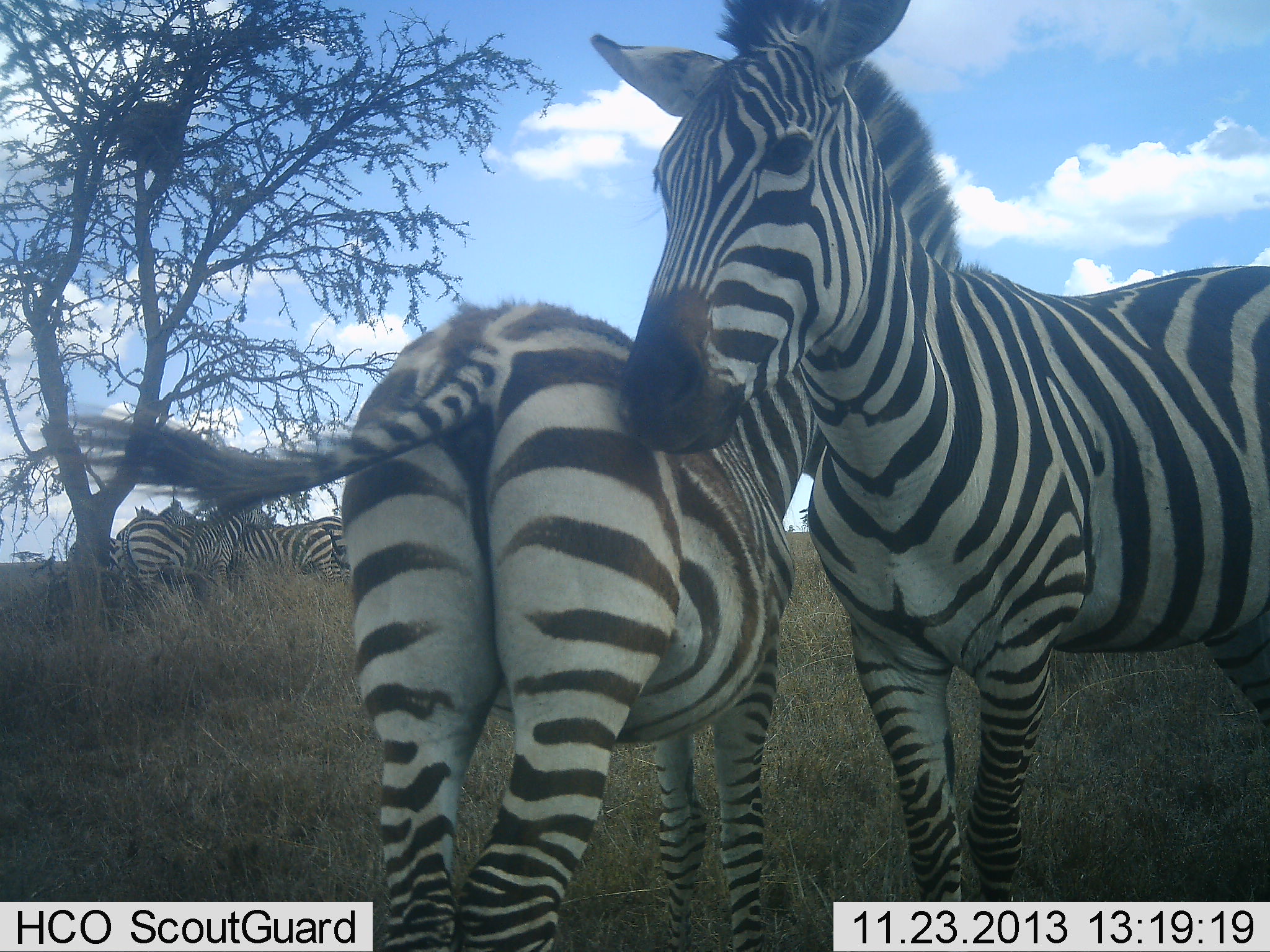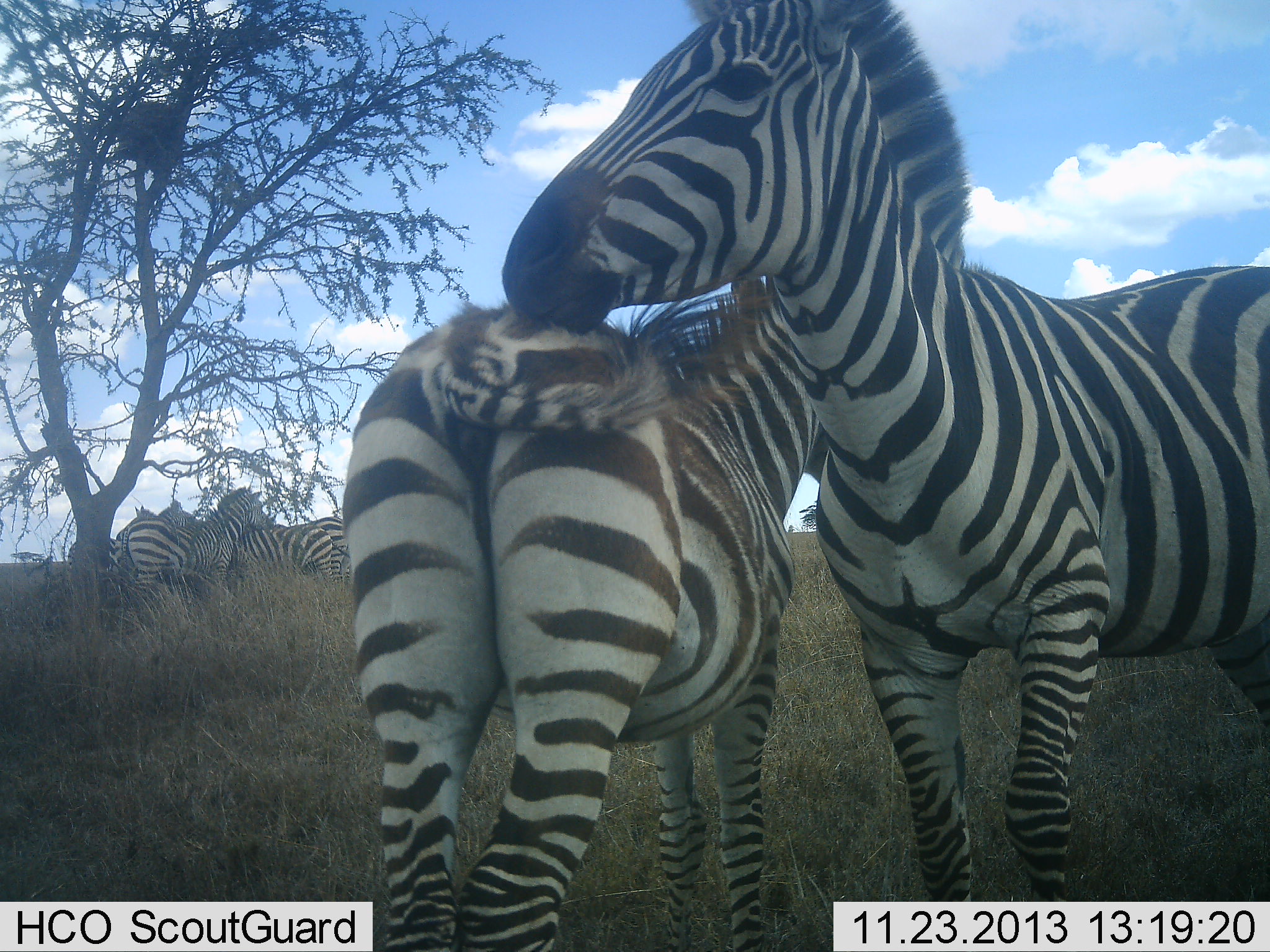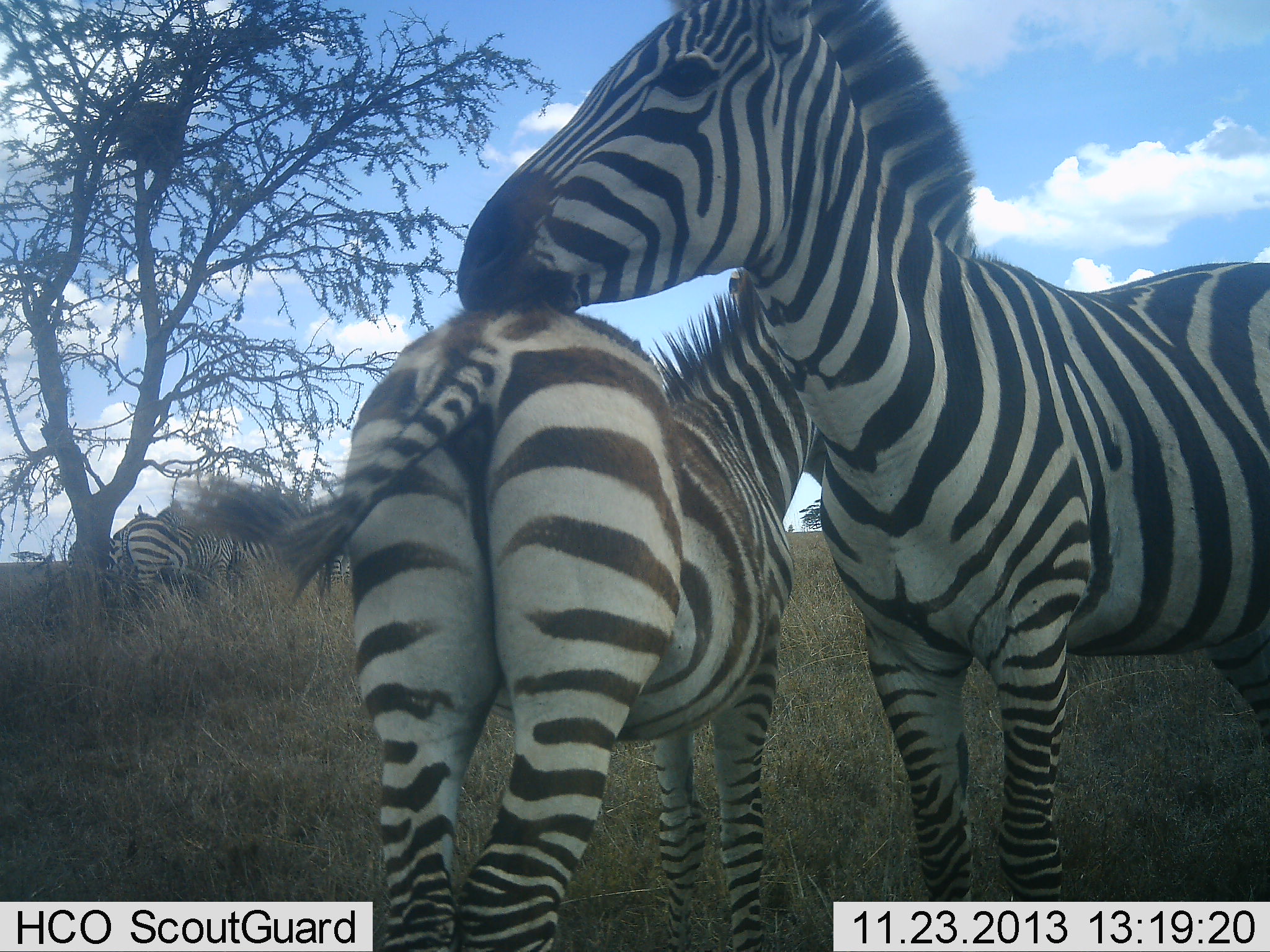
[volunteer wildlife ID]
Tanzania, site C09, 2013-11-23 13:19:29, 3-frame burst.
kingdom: Animalia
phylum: Chordata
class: Mammalia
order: Perissodactyla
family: Equidae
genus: Equus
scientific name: Equus quagga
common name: plains zebra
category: zebra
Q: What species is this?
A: Zebra (plains zebra) (Equus quagga).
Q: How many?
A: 6.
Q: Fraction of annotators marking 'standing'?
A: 80%.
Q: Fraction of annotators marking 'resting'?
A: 0%.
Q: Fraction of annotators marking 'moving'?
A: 0%.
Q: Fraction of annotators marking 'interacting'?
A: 80%.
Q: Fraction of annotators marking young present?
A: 0%.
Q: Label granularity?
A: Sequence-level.